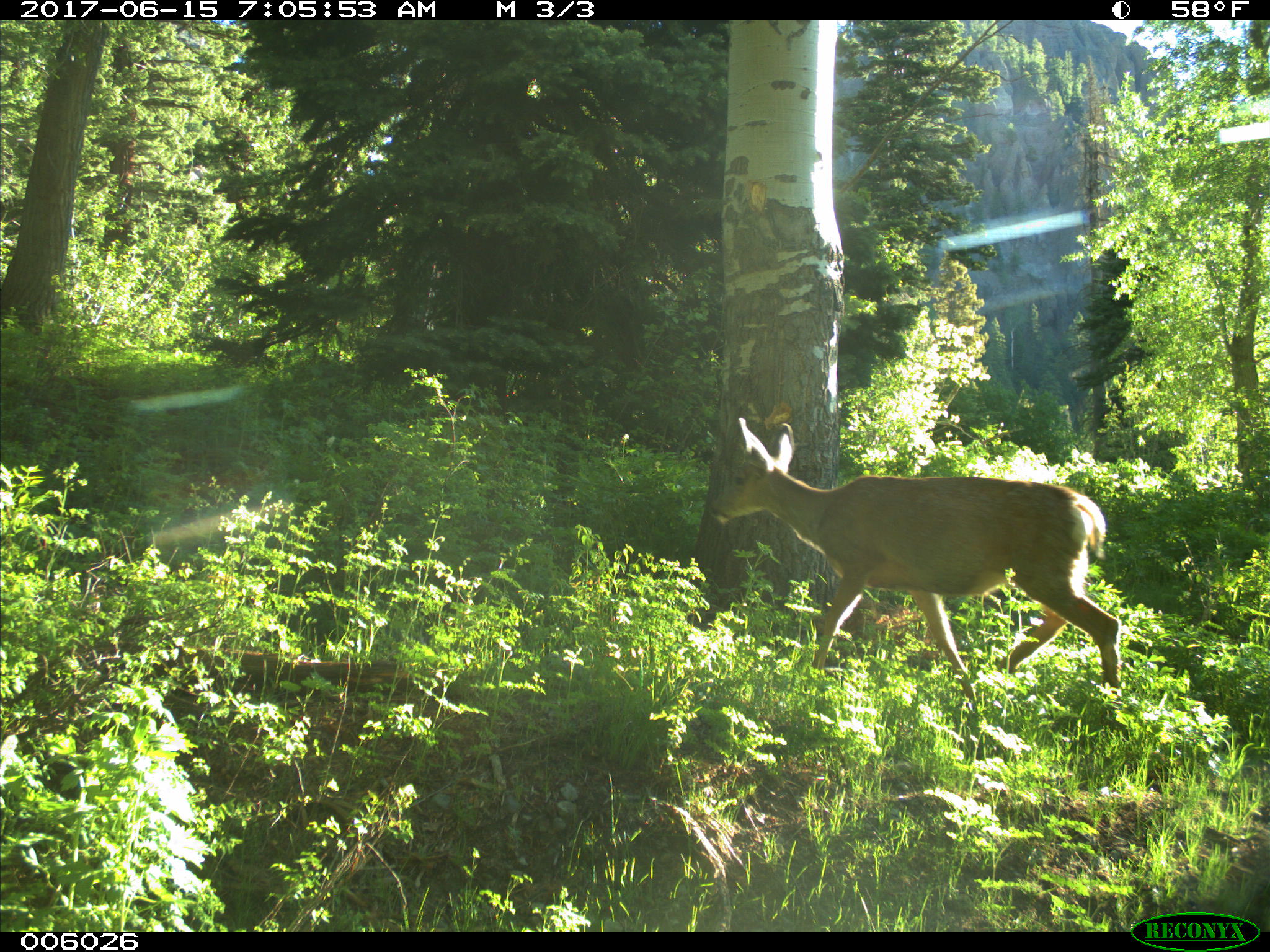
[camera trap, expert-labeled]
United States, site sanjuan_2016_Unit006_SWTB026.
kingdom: Animalia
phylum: Chordata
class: Mammalia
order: Artiodactyla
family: Cervidae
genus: Odocoileus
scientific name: Odocoileus hemionus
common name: mule deer